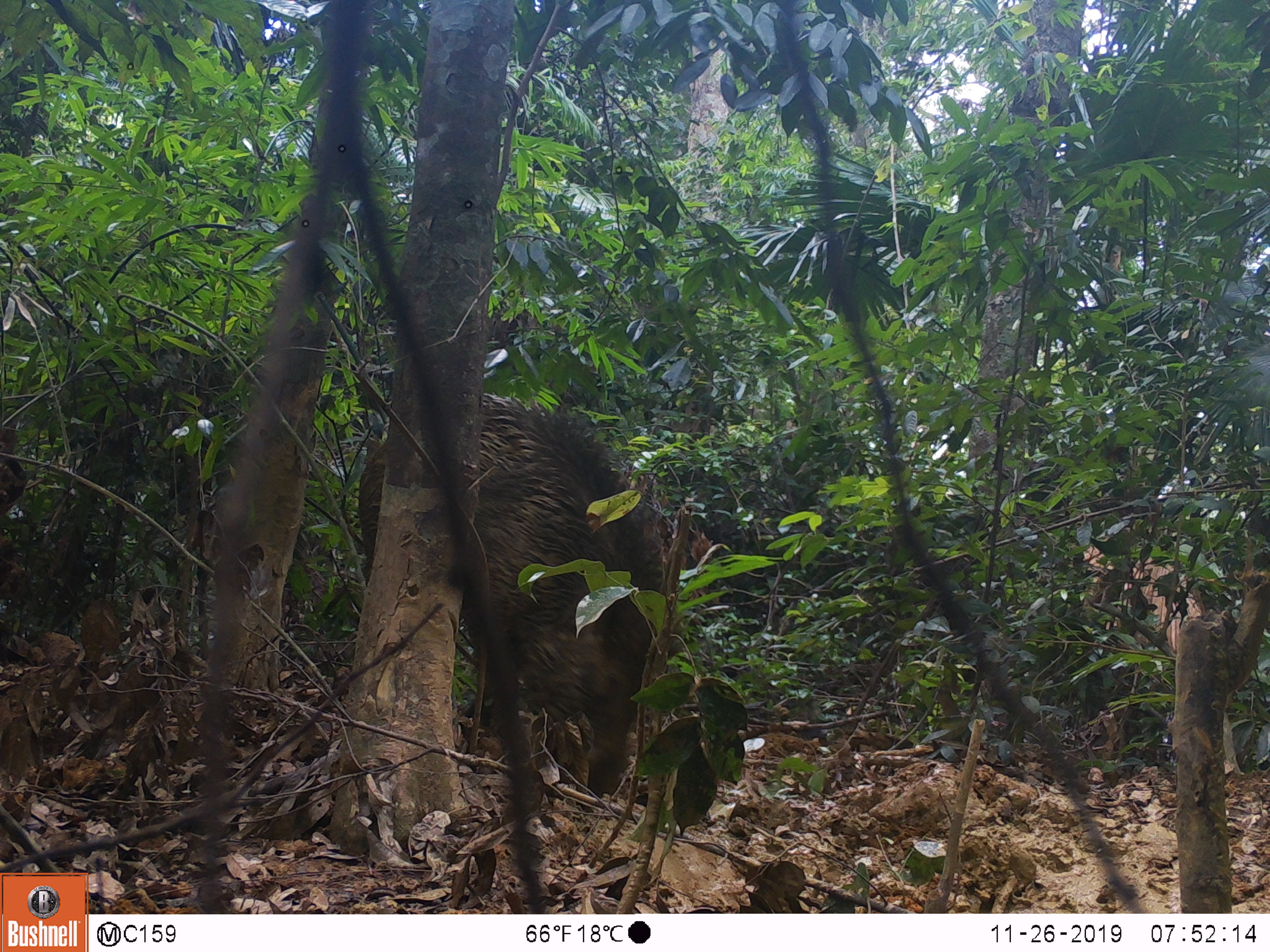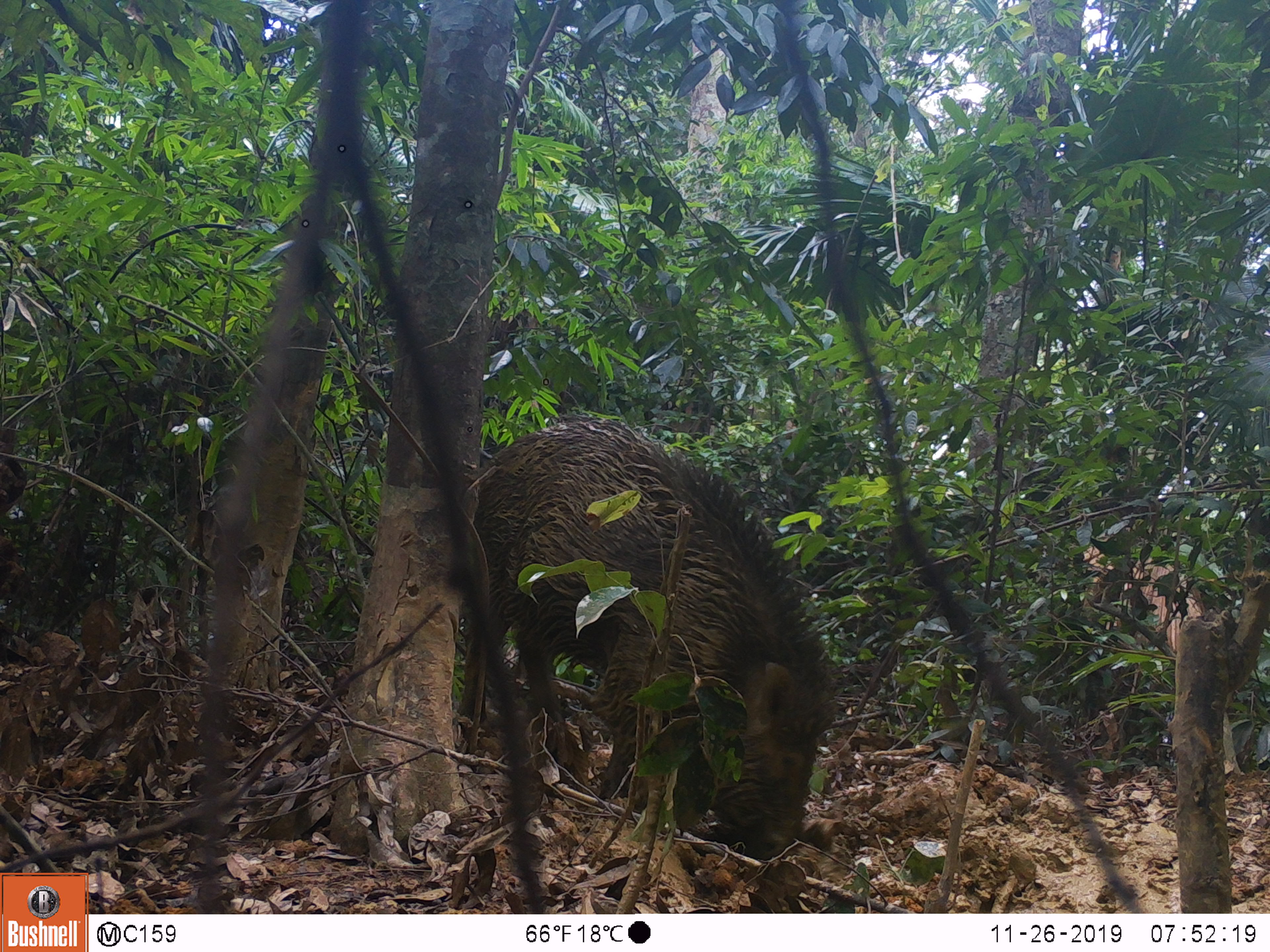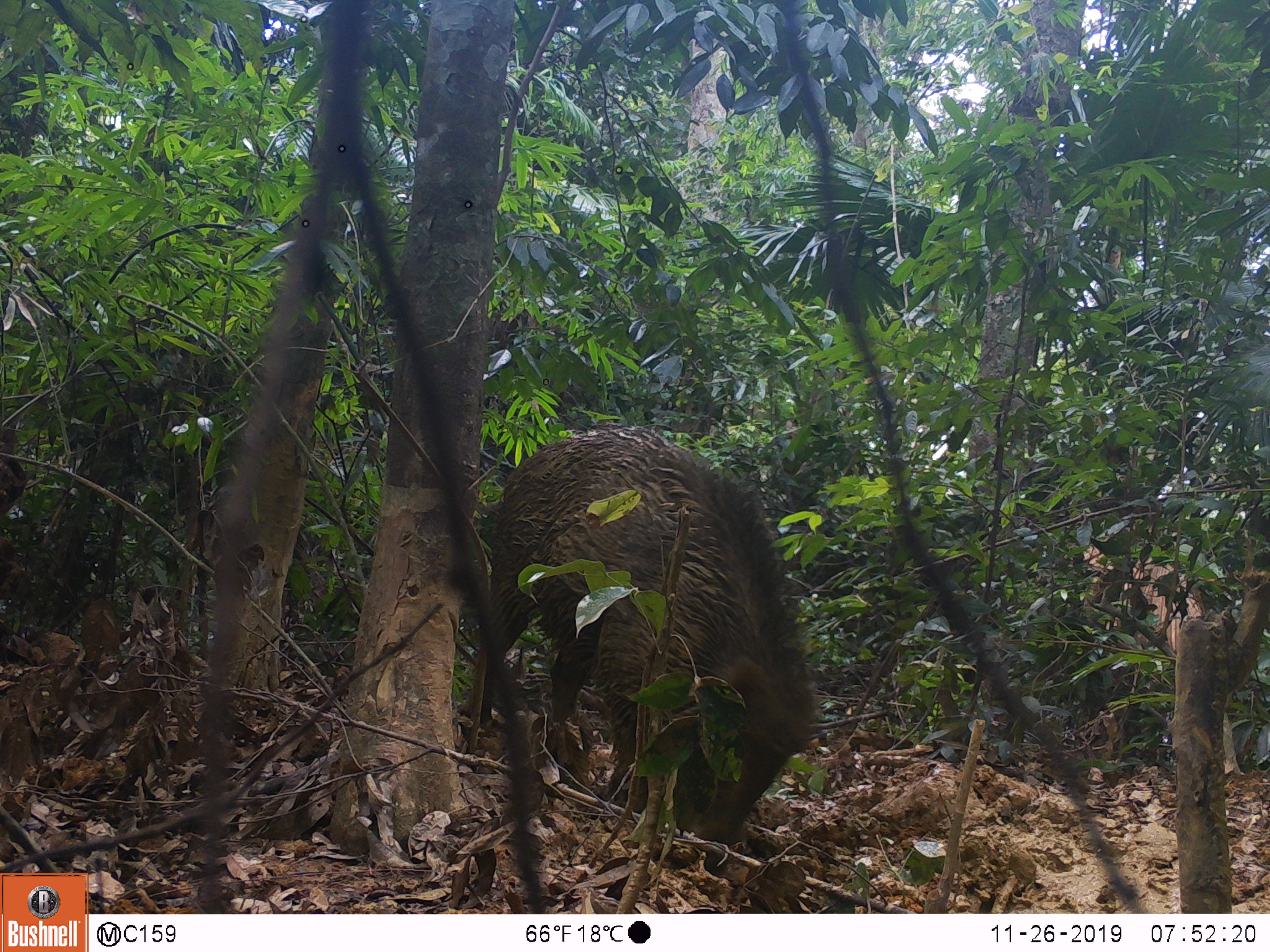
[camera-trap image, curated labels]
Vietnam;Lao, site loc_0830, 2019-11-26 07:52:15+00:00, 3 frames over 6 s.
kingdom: Animalia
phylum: Chordata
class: Mammalia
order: Artiodactyla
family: Suidae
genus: Sus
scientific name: Sus scrofa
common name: eurasian wild pig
Eurasian wild pig (Sus scrofa). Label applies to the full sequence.